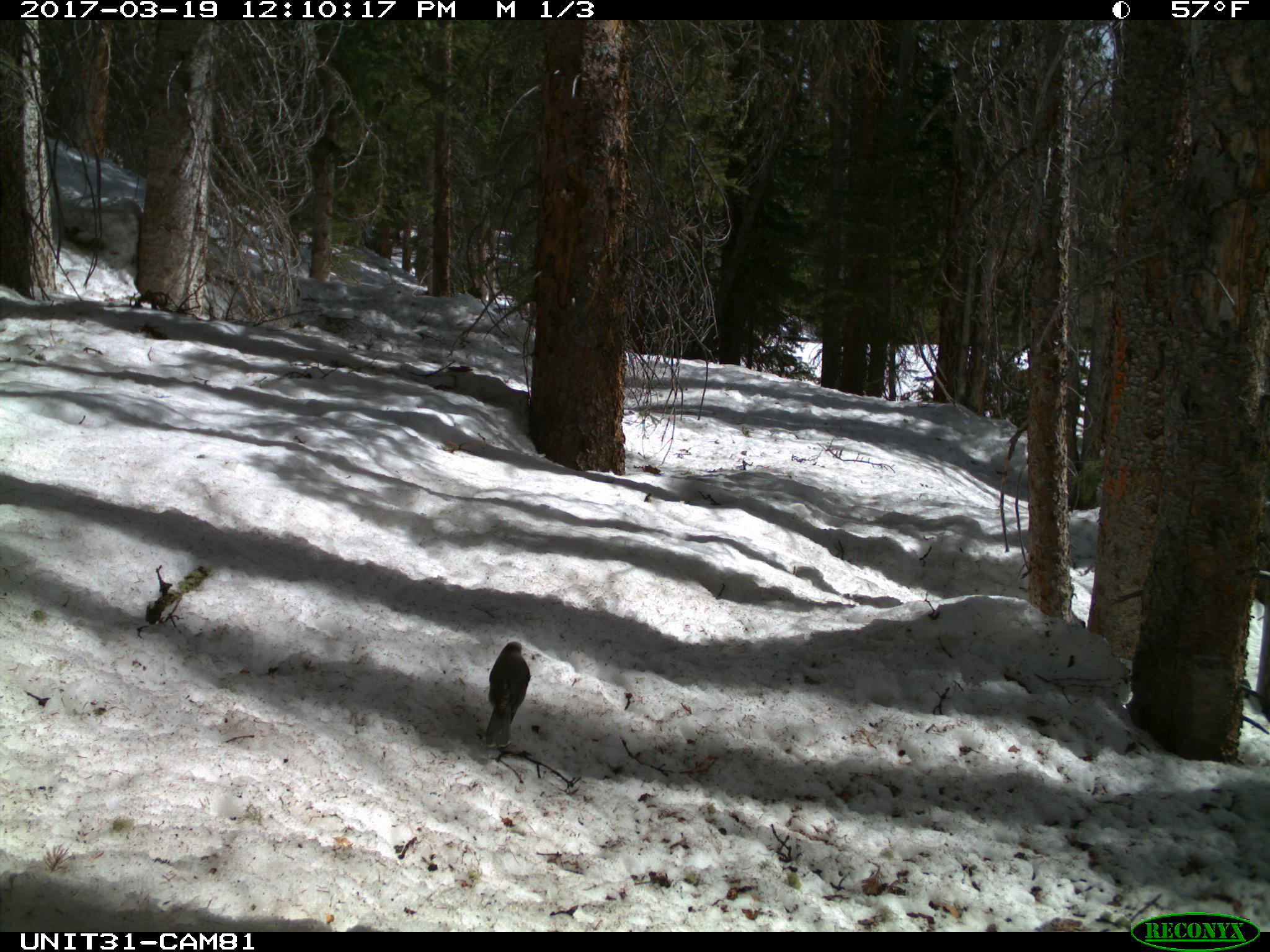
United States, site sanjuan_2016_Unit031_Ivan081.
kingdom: Animalia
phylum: Chordata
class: Aves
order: Passeriformes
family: Corvidae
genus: Perisoreus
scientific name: Perisoreus canadensis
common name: canada jay